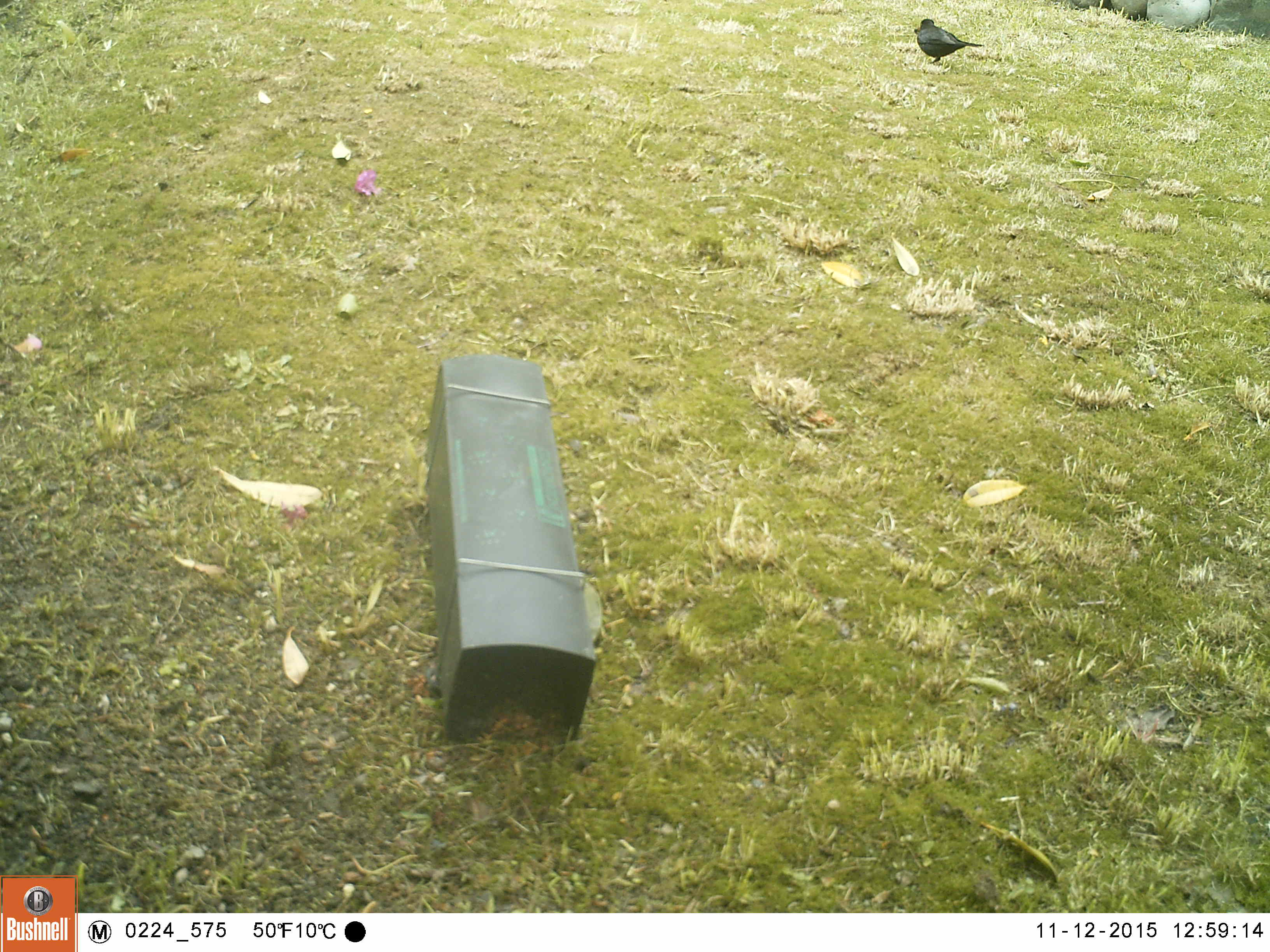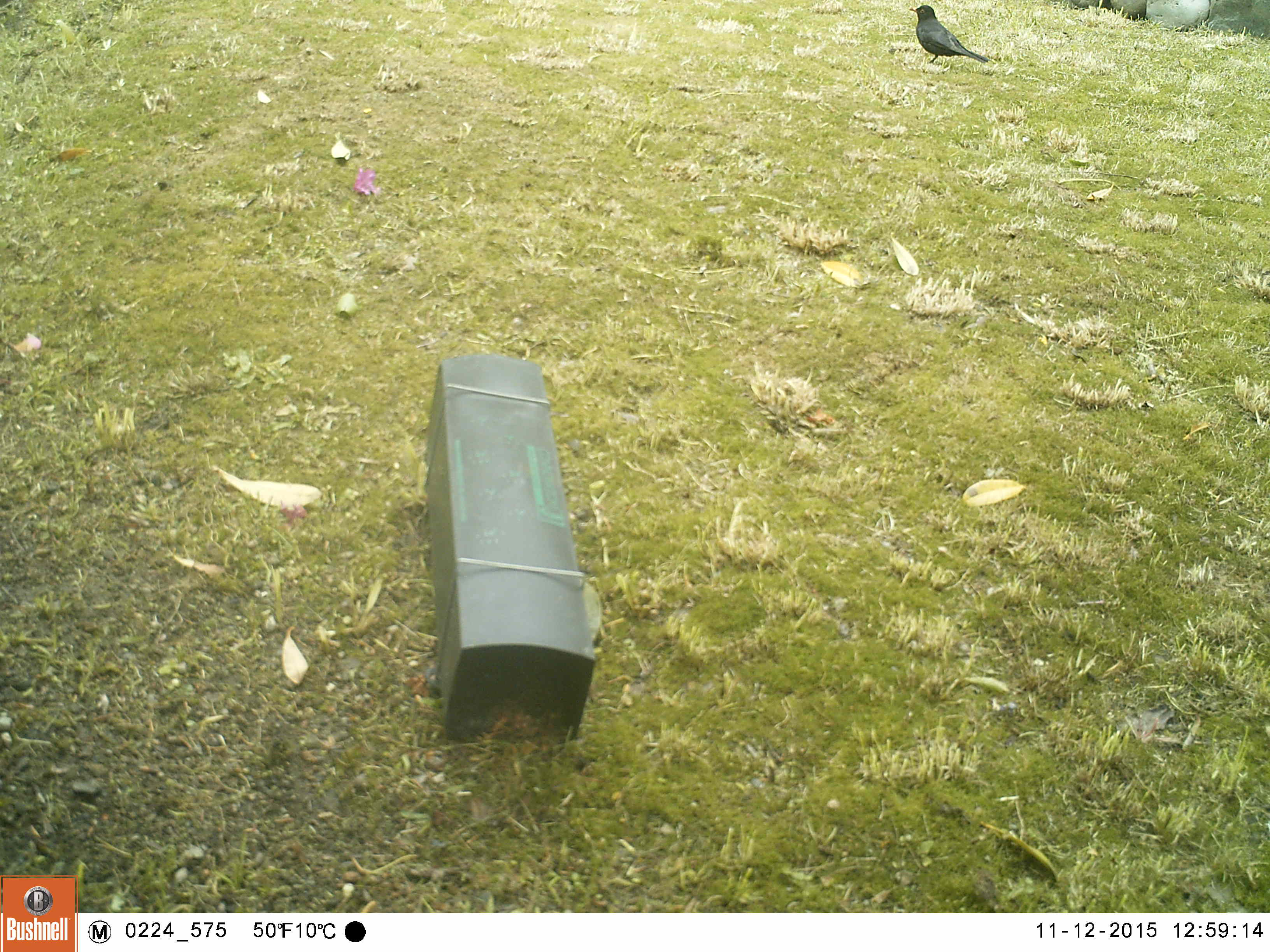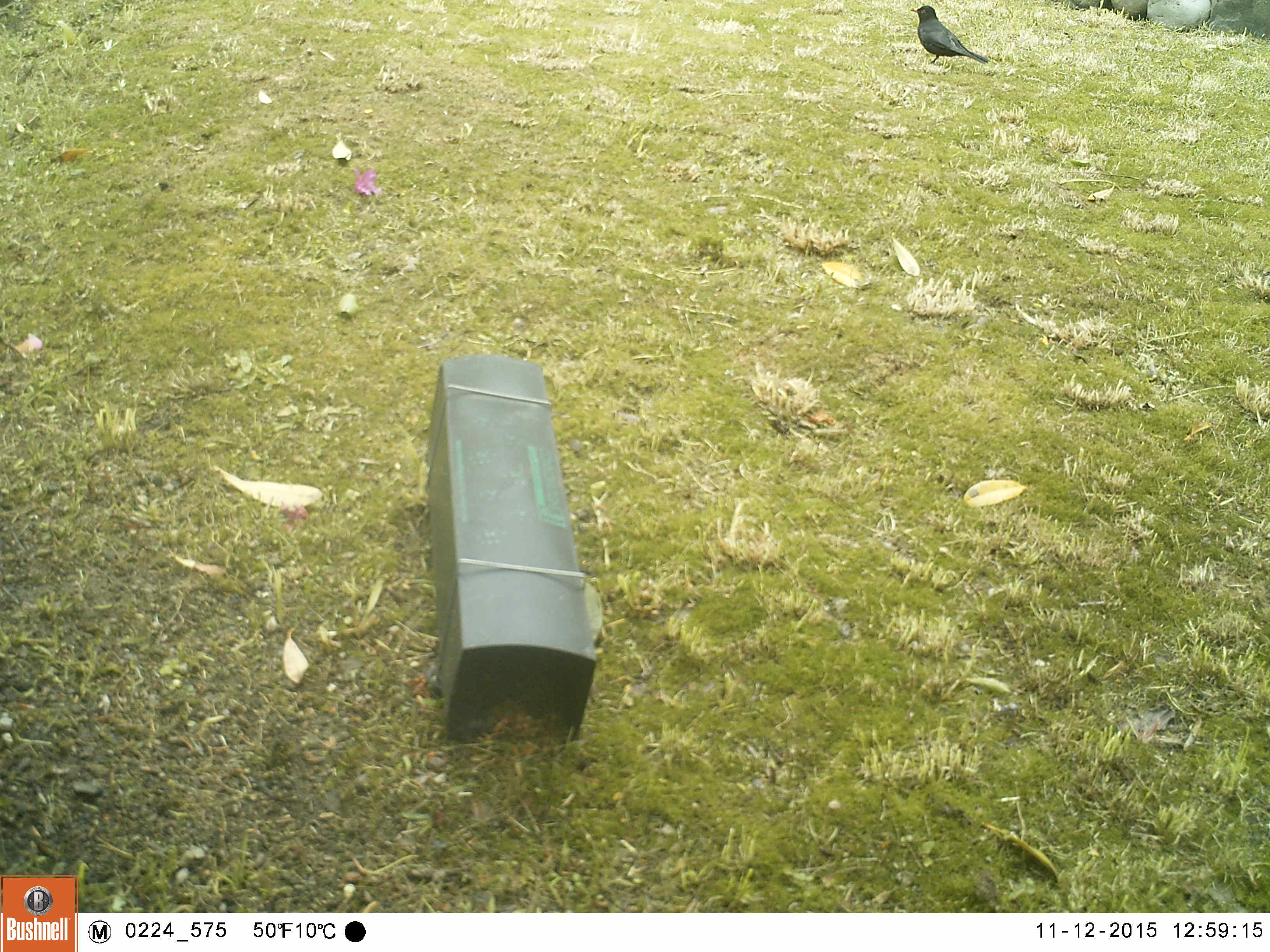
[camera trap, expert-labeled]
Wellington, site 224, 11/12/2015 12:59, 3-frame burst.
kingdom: Animalia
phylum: Chordata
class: Aves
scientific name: Aves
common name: bird